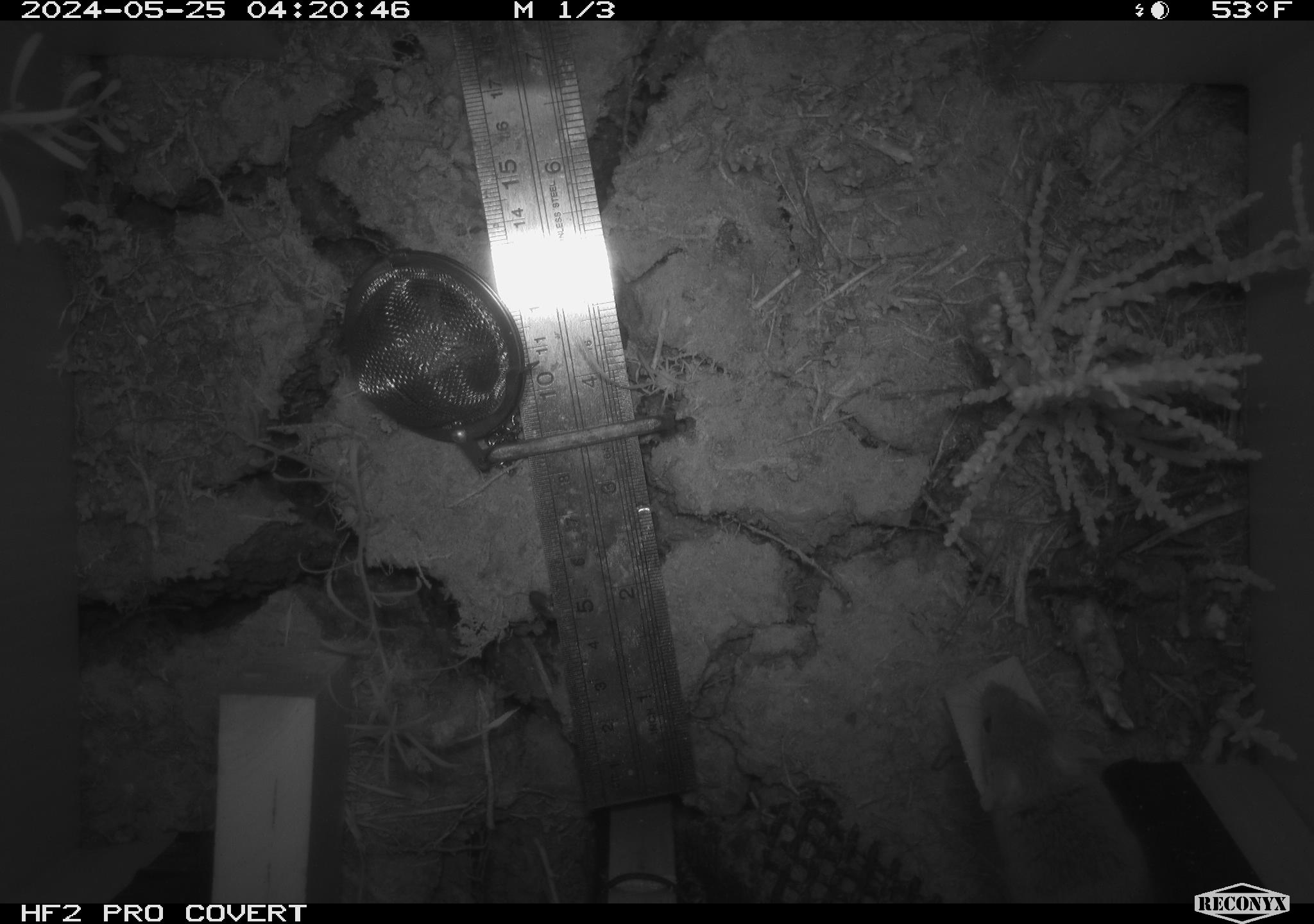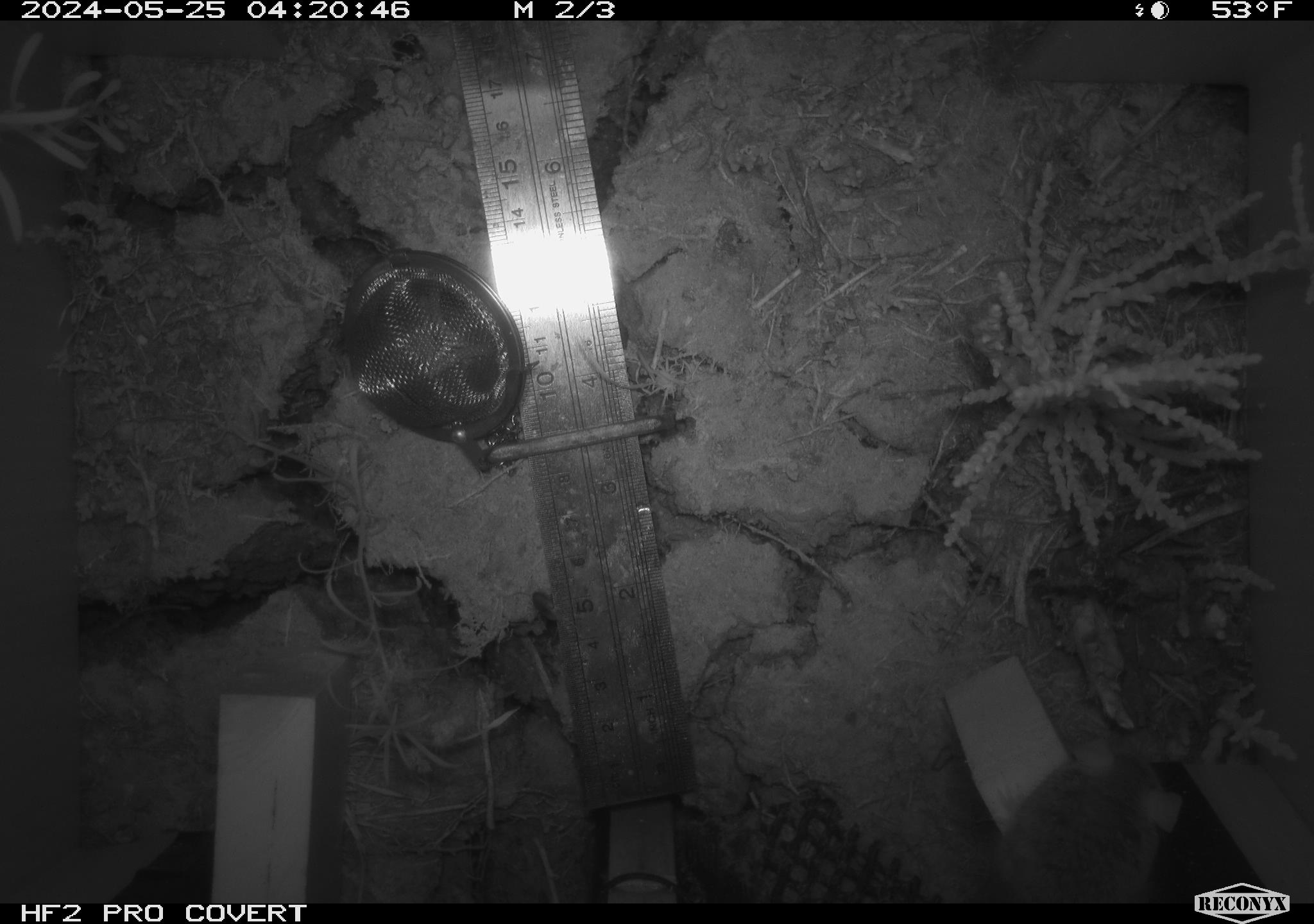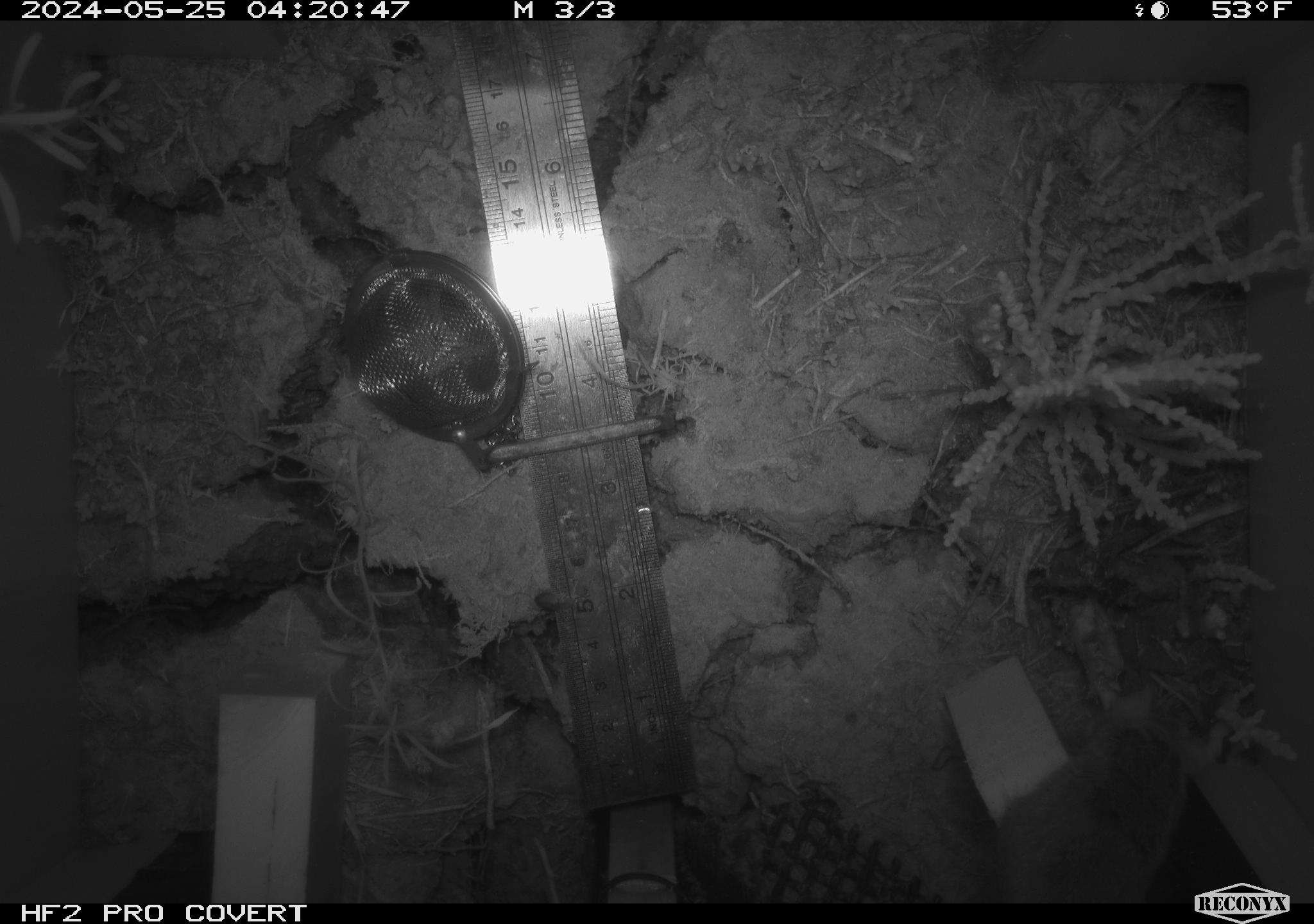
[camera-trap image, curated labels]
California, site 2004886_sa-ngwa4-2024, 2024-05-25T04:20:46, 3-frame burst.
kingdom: Animalia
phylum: Chordata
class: Mammalia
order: Rodentia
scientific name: Rodentia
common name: mouse species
Mouse species (Rodentia).